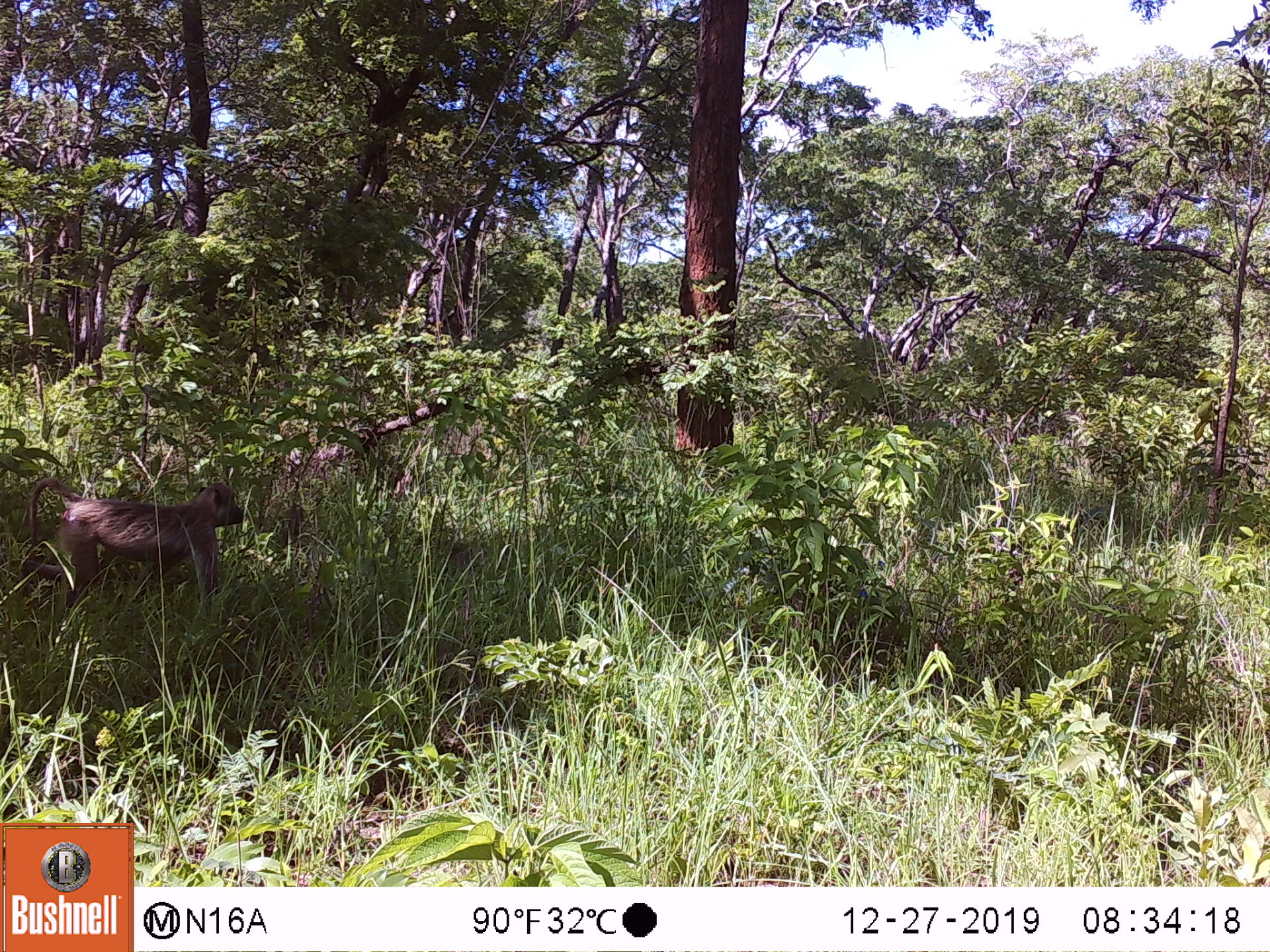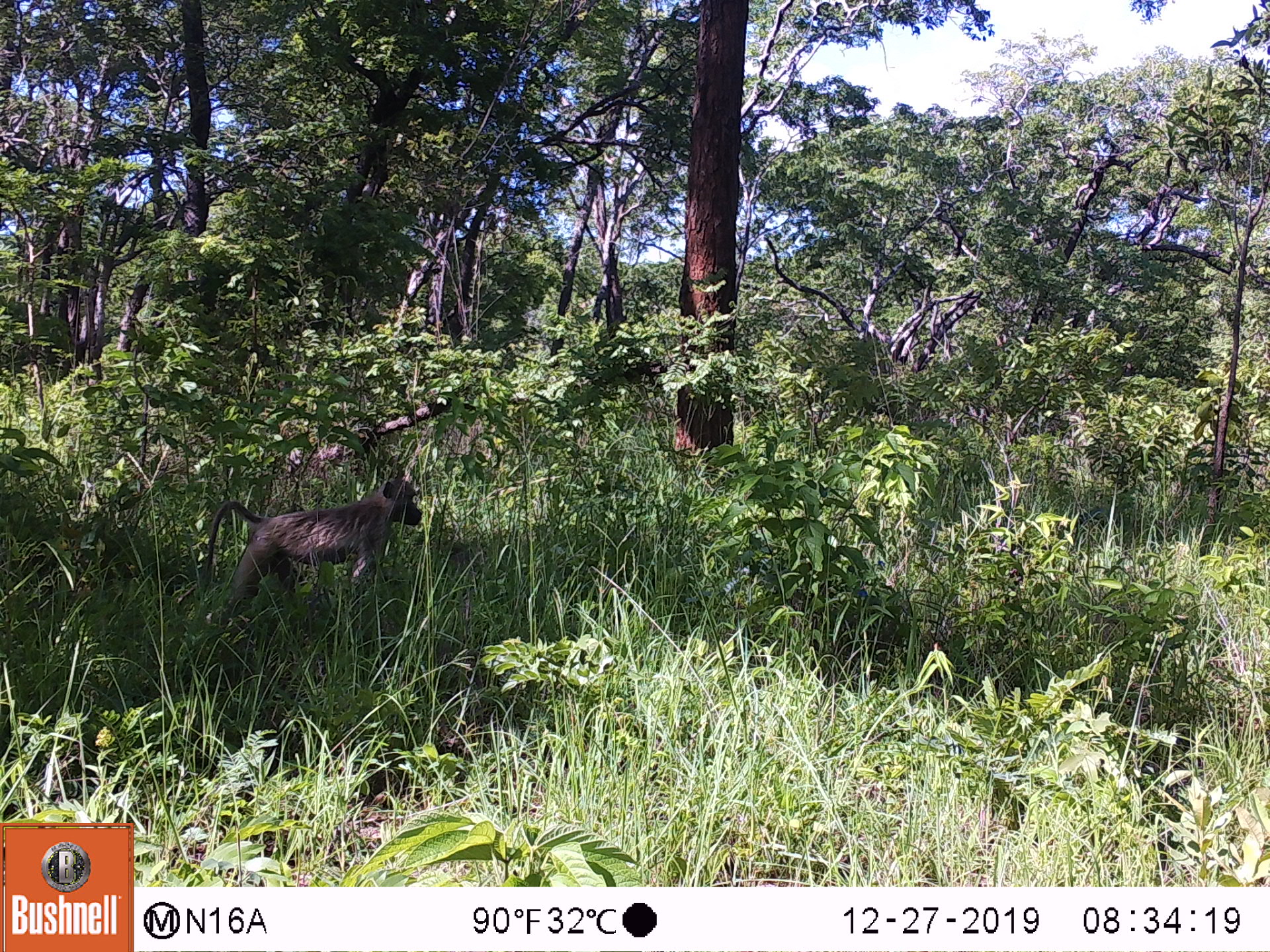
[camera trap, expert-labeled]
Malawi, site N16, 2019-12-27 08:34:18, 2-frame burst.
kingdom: Animalia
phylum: Chordata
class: Mammalia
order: Primates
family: Cercopithecidae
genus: Papio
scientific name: Papio cynocephalus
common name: yellow baboon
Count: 1.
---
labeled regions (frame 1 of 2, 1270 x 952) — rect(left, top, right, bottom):
yellow baboon: rect(20, 477, 249, 595)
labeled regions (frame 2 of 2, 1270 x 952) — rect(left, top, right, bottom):
yellow baboon: rect(198, 476, 425, 622)